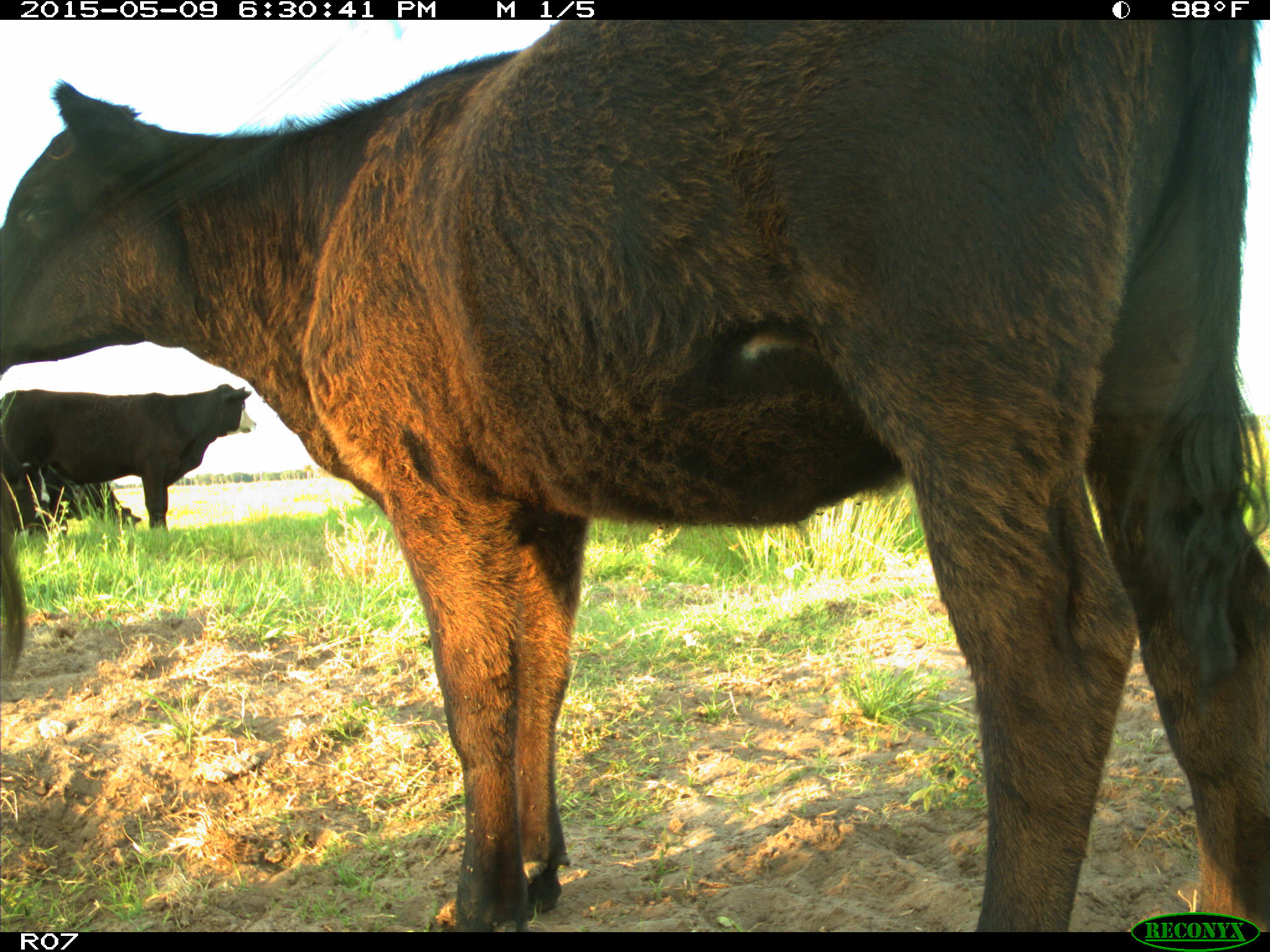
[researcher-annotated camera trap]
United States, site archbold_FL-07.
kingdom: Animalia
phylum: Chordata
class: Mammalia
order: Artiodactyla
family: Bovidae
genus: Bos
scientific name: Bos taurus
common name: domestic cow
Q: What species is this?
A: Bos taurus (domestic cow).